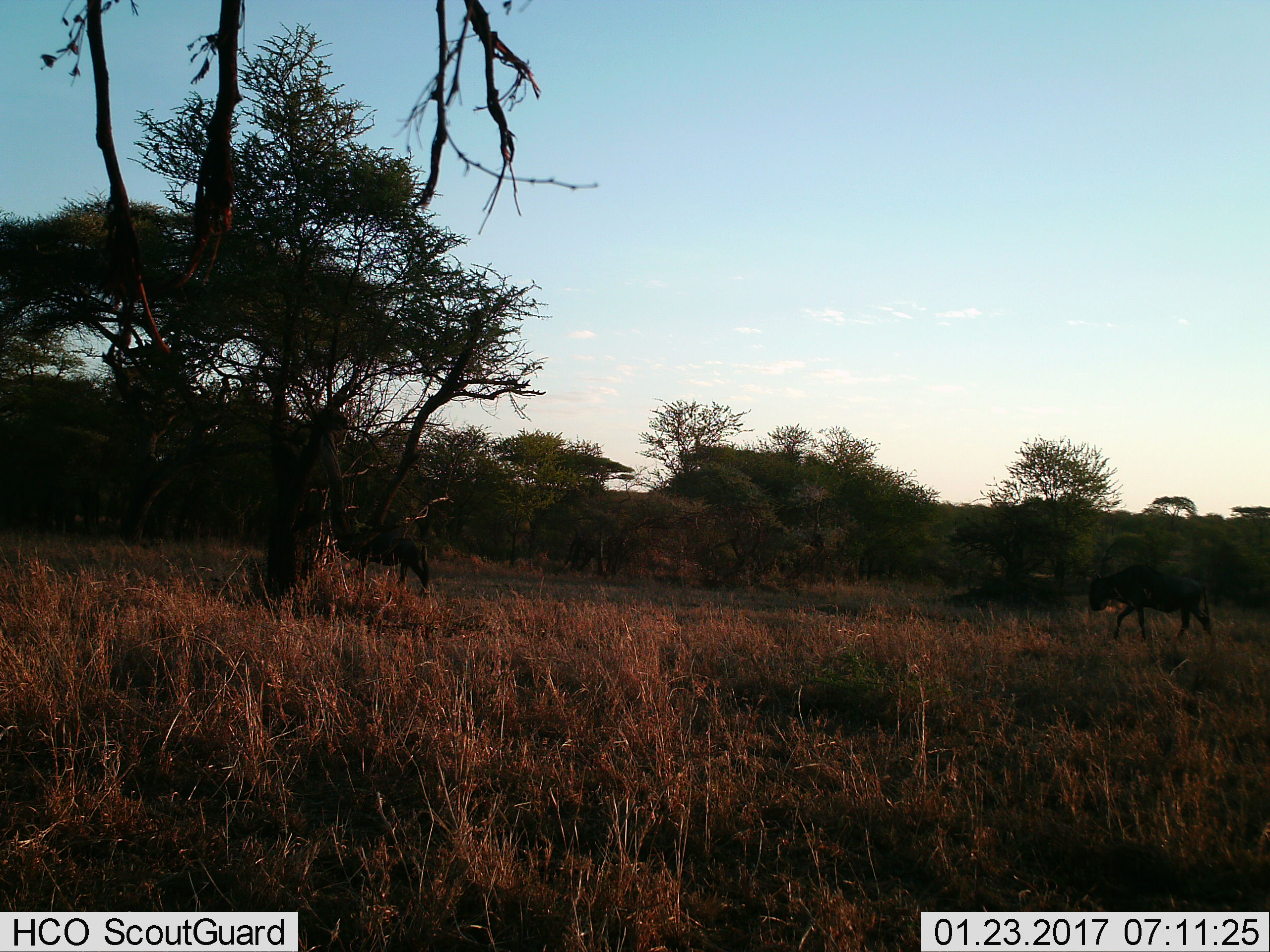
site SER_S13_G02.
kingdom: Animalia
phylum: Chordata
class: Mammalia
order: Artiodactyla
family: Bovidae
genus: Connochaetes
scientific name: Connochaetes taurinus taurinus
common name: blue wildebeest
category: wildebeestblue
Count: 2.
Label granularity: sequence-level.